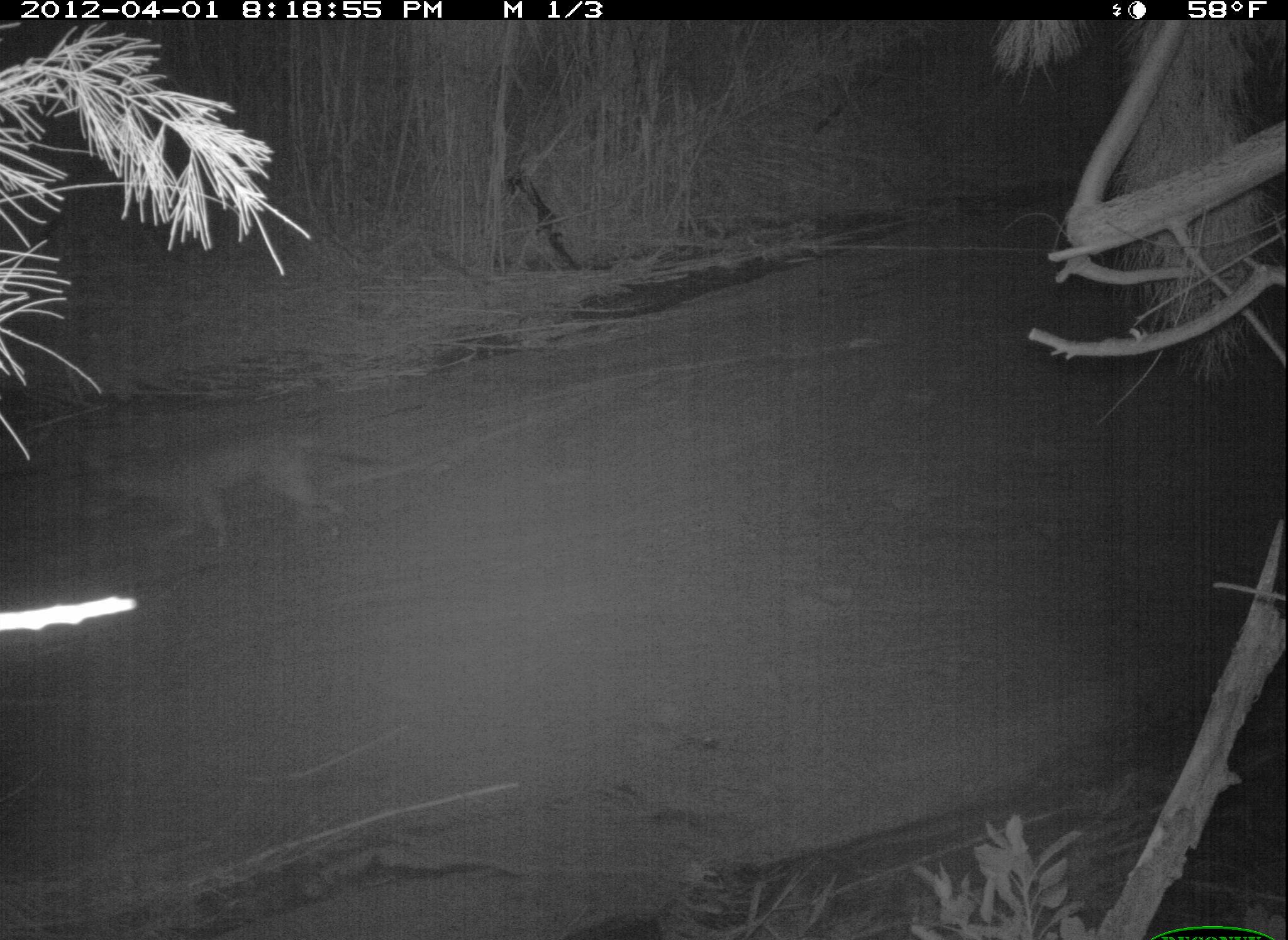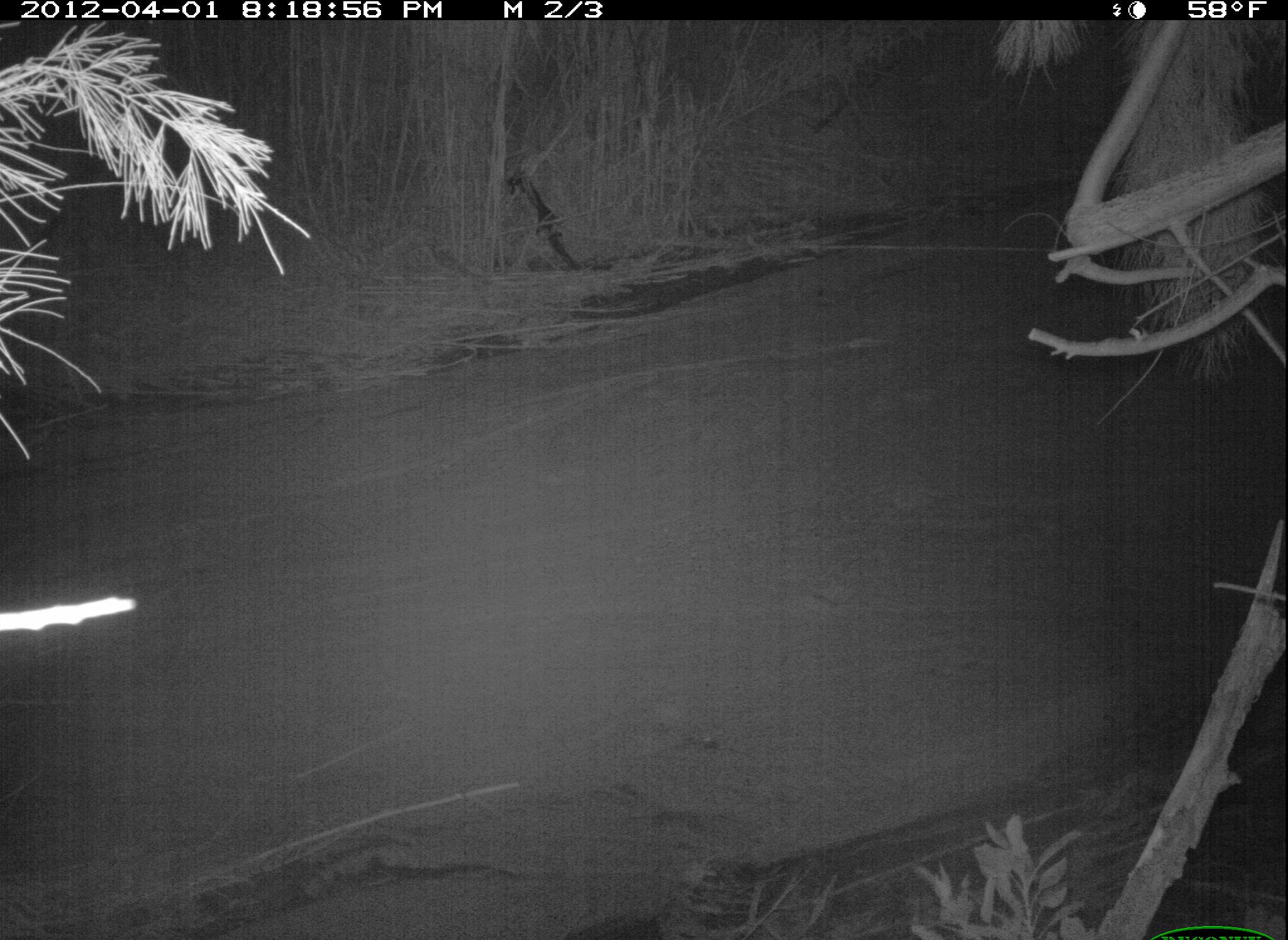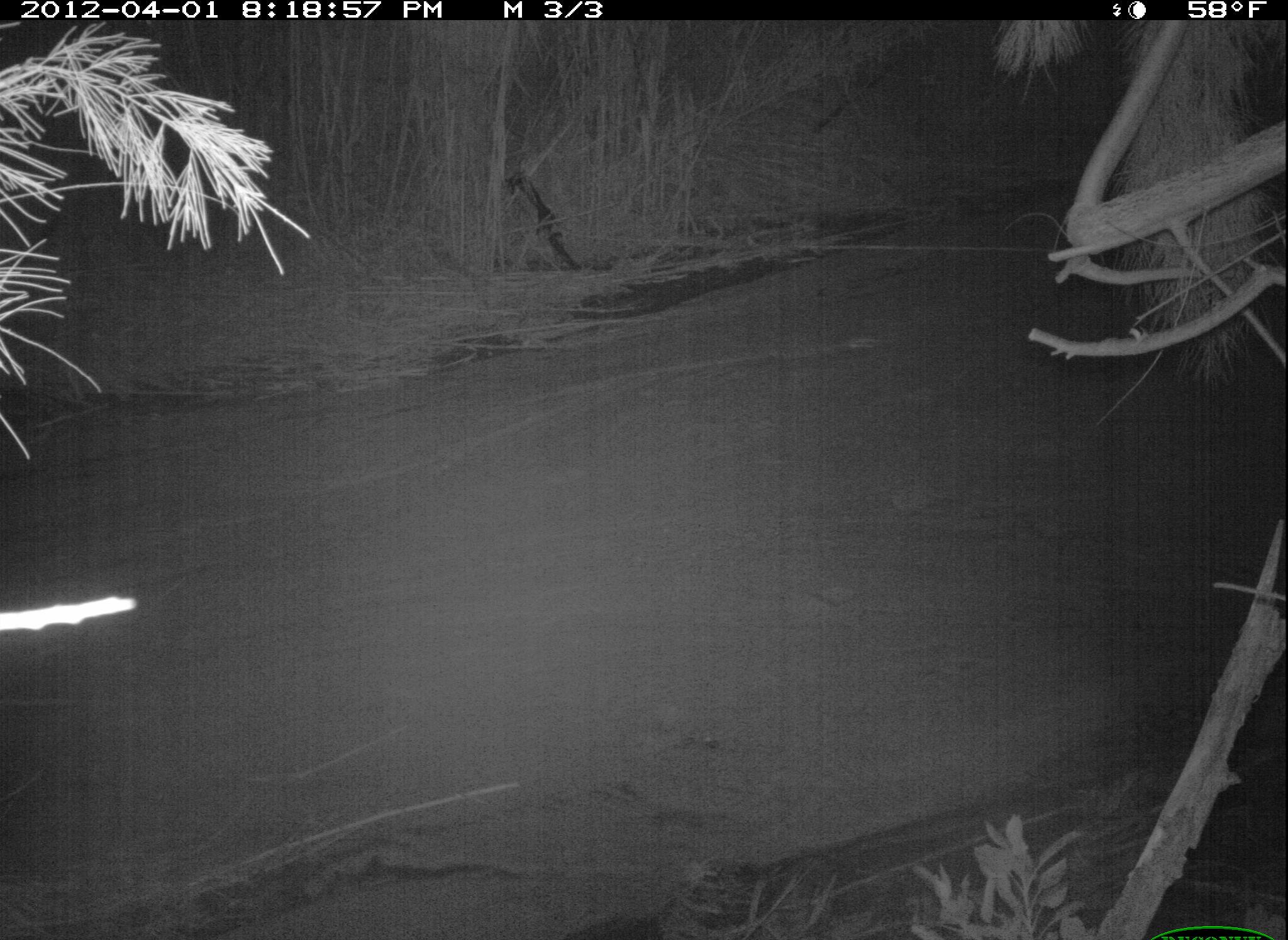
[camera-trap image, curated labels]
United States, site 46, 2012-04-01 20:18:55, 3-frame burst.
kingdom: Animalia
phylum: Chordata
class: Mammalia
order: Carnivora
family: Canidae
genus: Canis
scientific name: Canis latrans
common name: coyote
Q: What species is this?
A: Coyote (Canis latrans).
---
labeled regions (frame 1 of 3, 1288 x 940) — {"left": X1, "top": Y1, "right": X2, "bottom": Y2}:
coyote: {"left": 66, "top": 419, "right": 391, "bottom": 575}